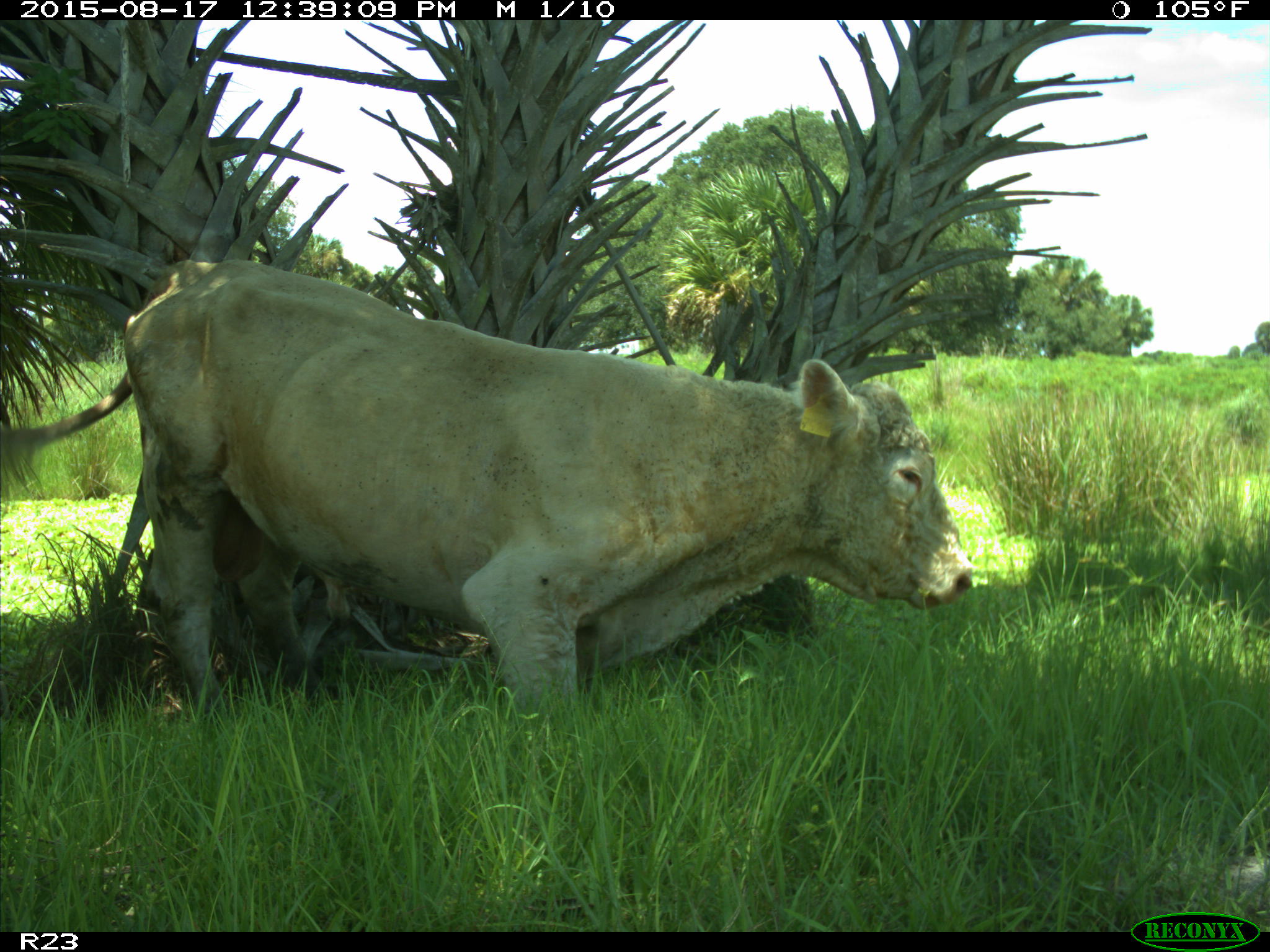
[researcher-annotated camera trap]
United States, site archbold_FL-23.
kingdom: Animalia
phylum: Chordata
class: Mammalia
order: Artiodactyla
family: Bovidae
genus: Bos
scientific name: Bos taurus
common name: domestic cow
Bos taurus (domestic cow).